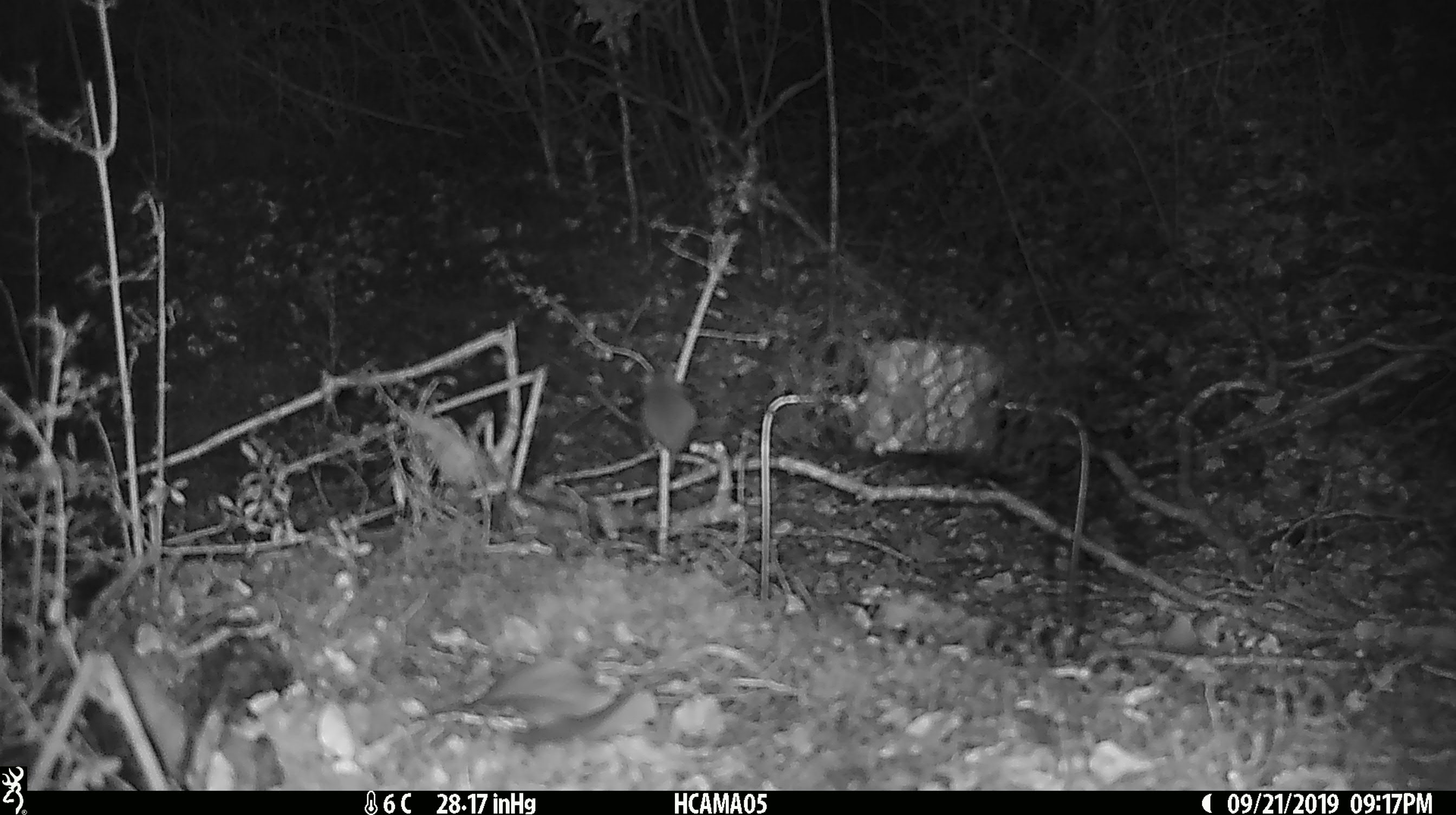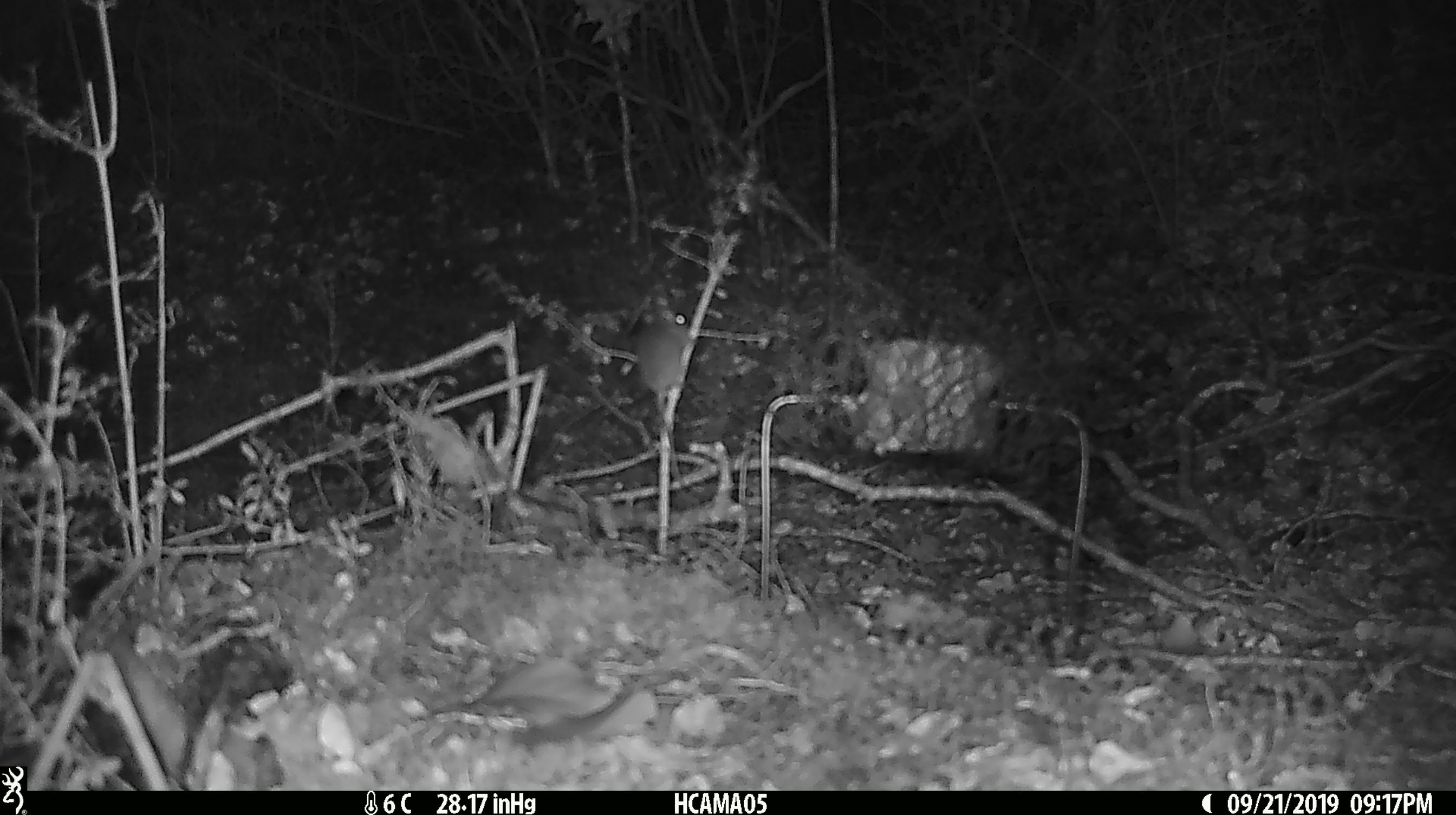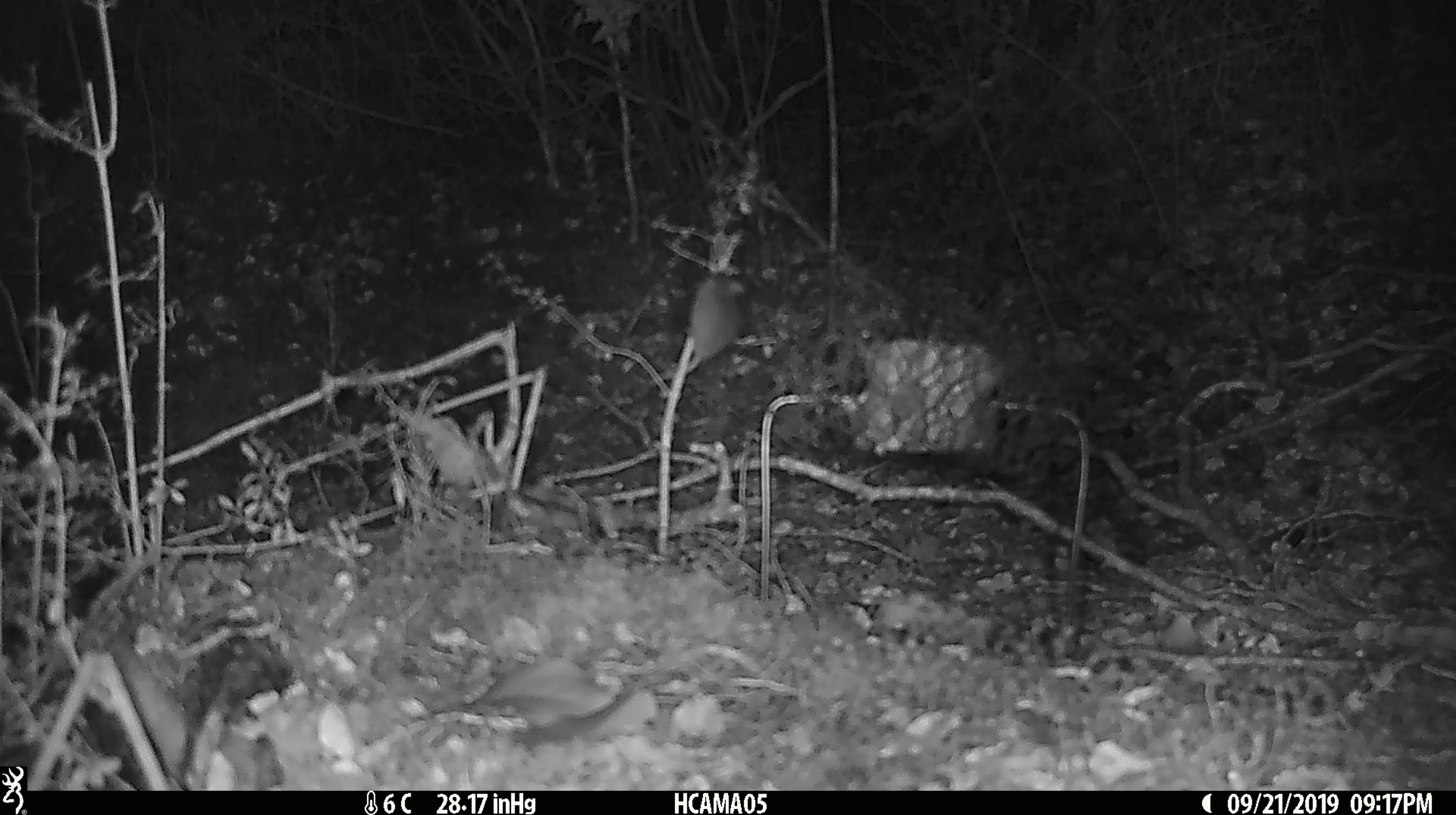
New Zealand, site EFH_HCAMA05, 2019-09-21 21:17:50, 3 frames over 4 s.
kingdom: Animalia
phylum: Chordata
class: Mammalia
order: Rodentia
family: Muridae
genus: Mus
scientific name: Mus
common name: mouse